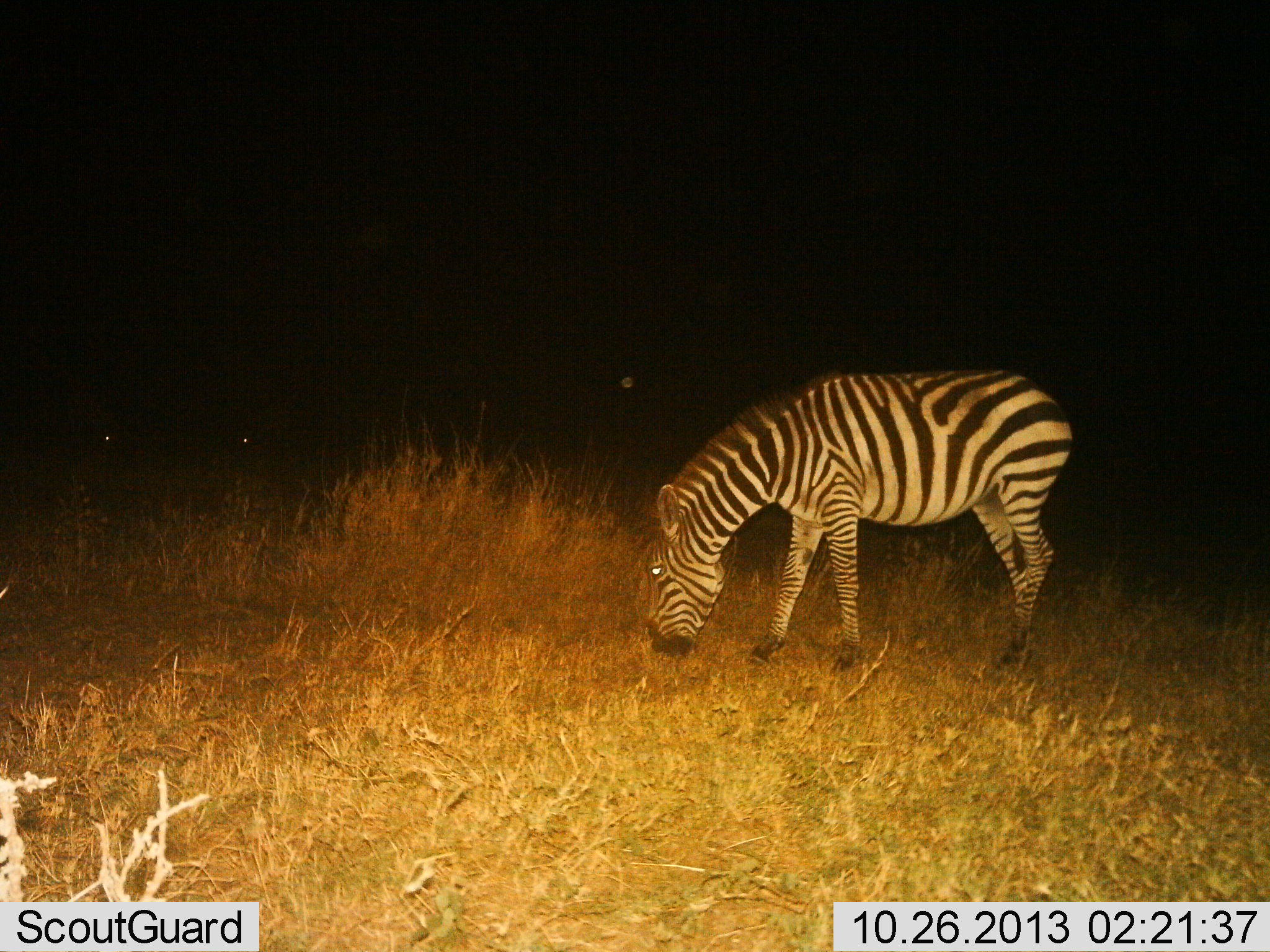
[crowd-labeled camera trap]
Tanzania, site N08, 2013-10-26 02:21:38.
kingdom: Animalia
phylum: Chordata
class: Mammalia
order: Perissodactyla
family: Equidae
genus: Equus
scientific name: Equus quagga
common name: plains zebra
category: zebra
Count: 1.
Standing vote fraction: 20%.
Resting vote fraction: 0%.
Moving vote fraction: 0%.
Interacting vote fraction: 0%.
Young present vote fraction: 0%.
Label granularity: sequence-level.